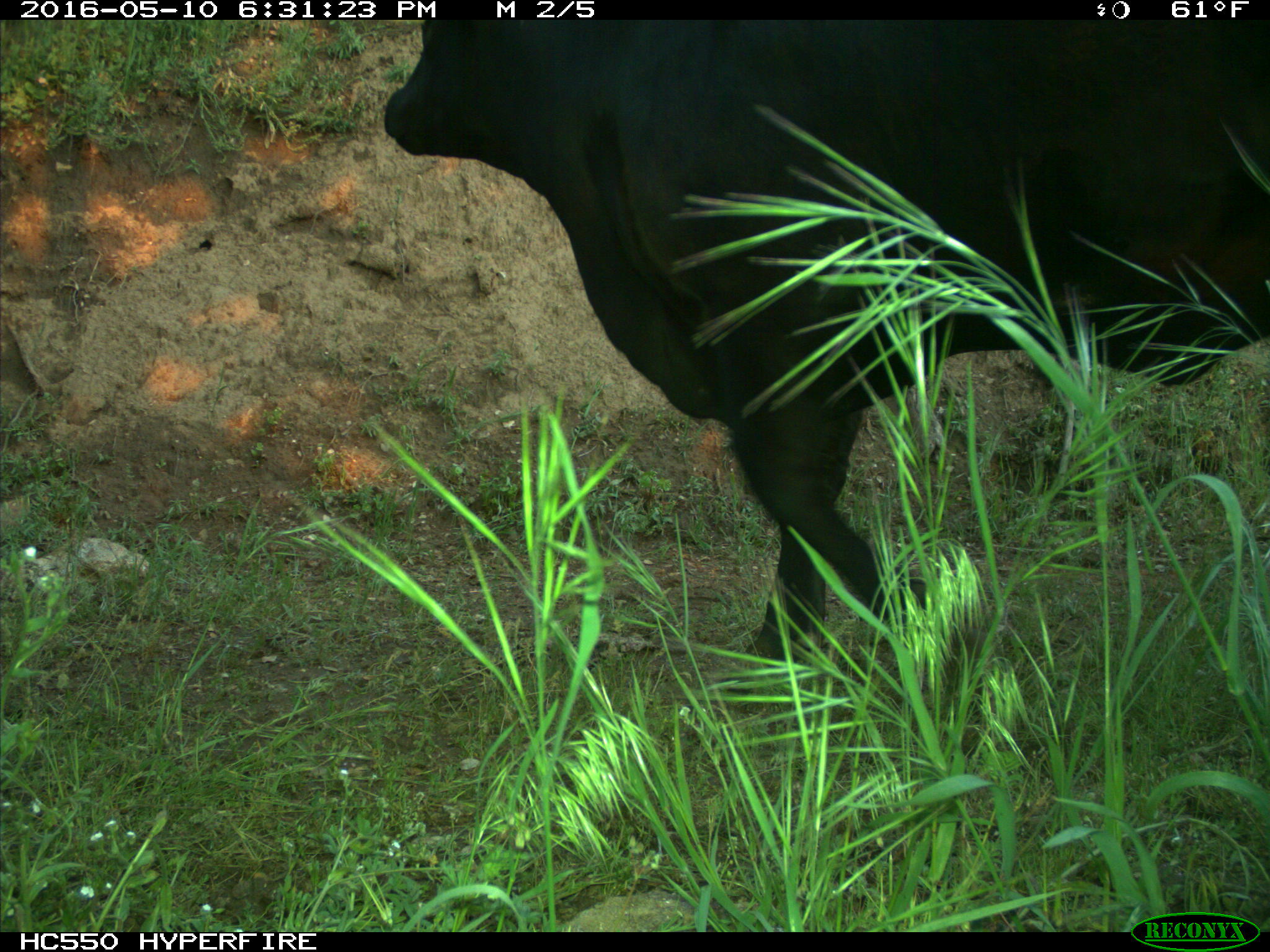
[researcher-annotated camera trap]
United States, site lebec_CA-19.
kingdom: Animalia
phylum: Chordata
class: Mammalia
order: Artiodactyla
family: Bovidae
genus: Bos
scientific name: Bos taurus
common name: domestic cow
Bos taurus (domestic cow).